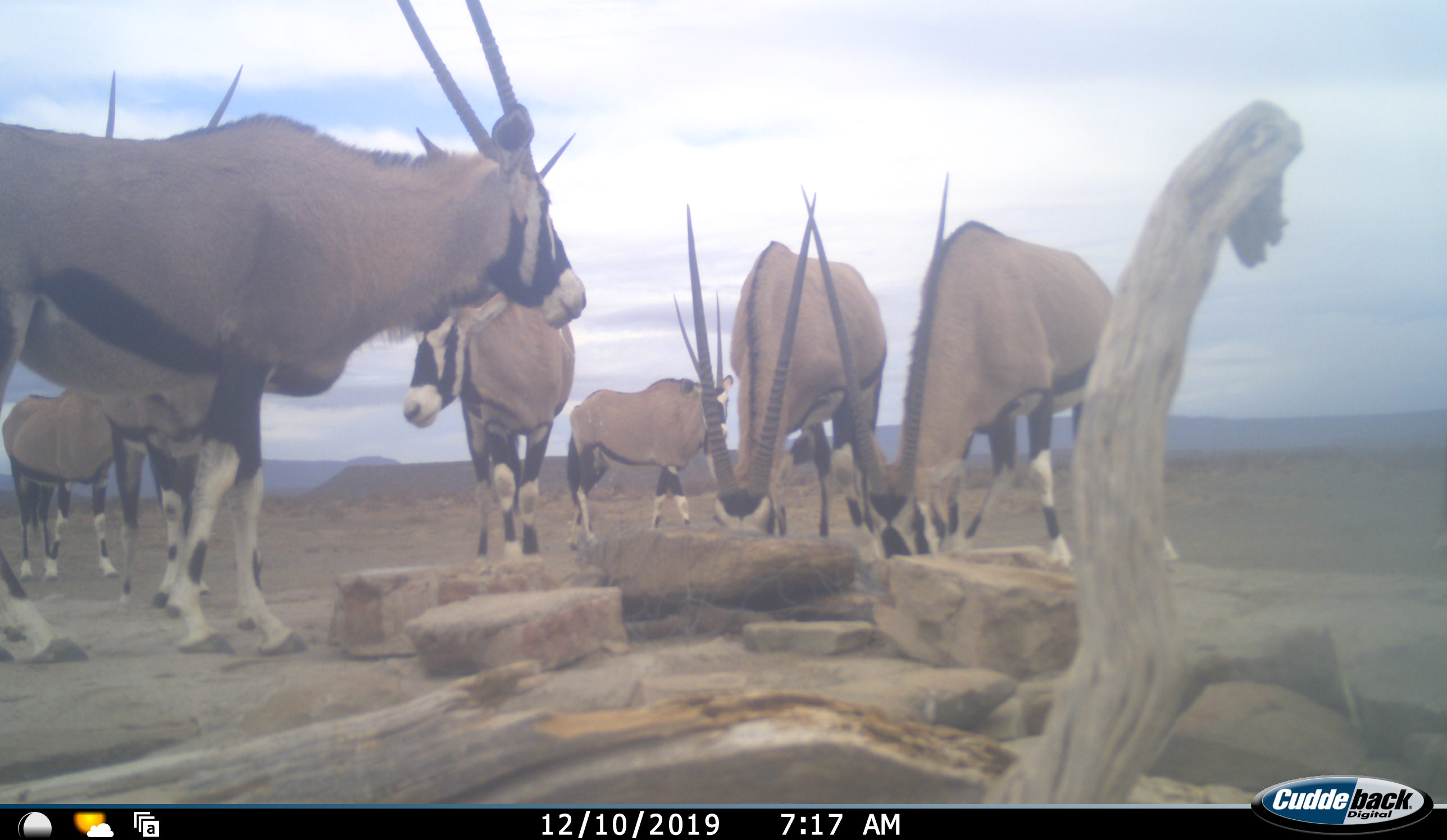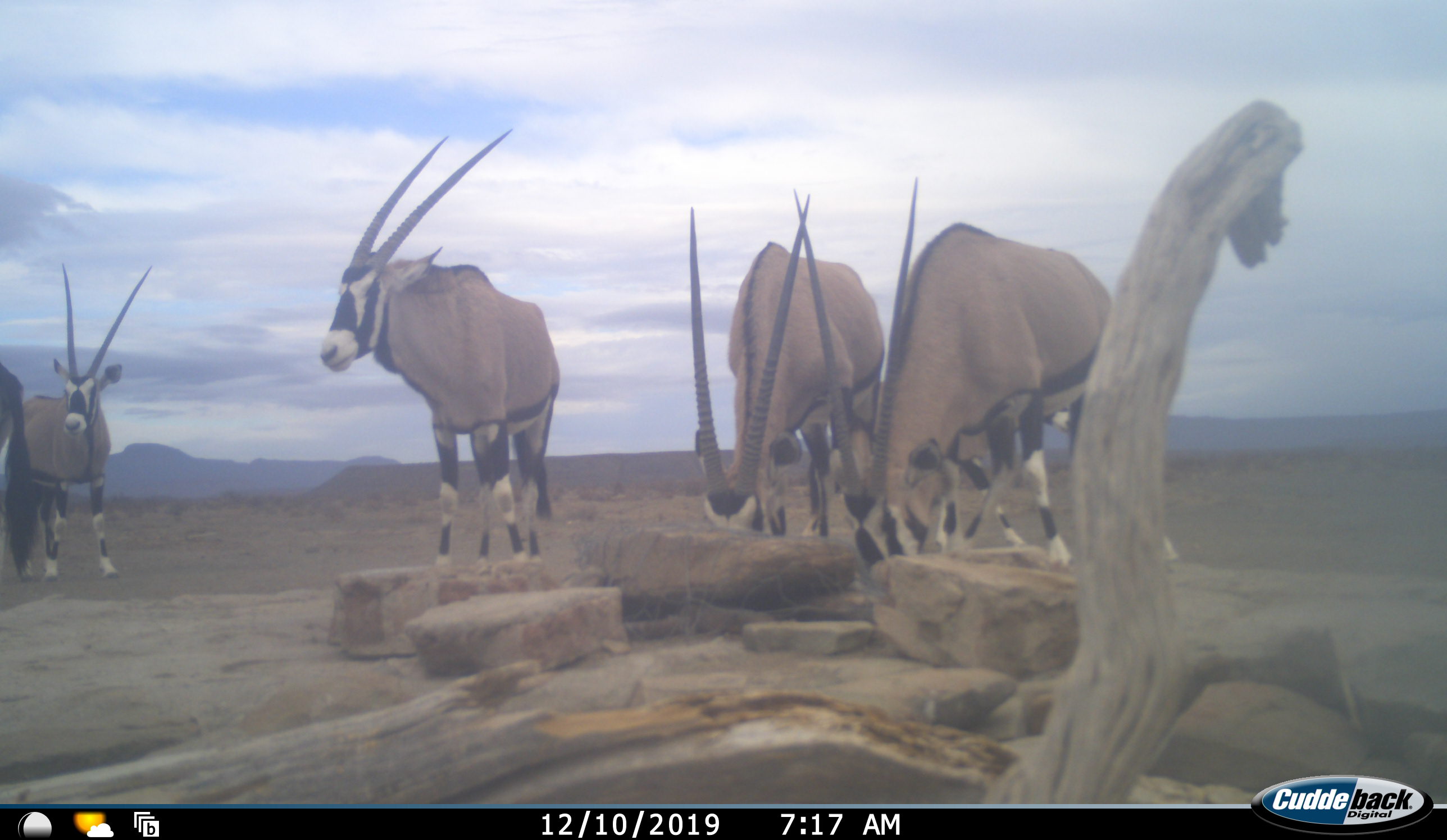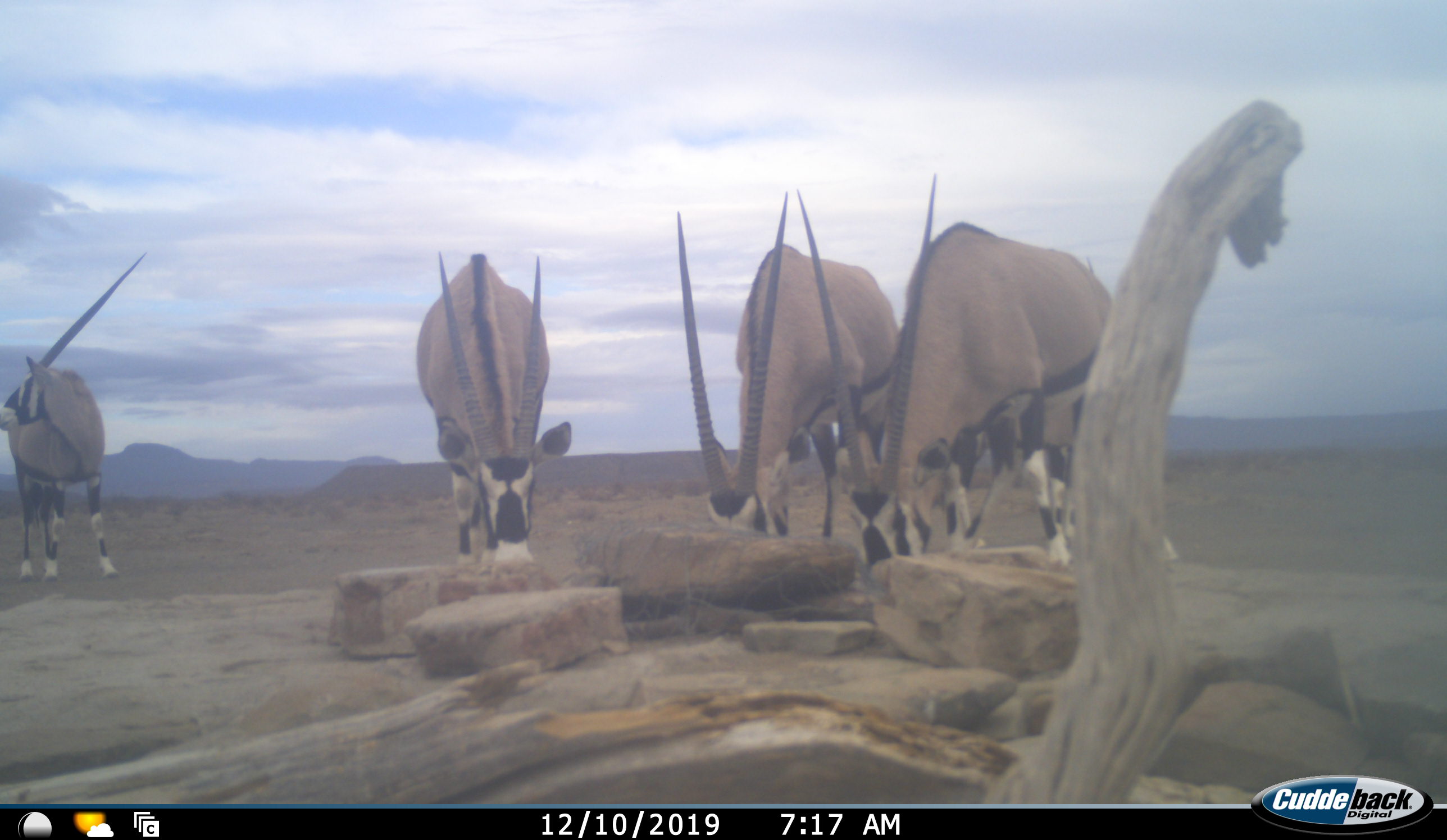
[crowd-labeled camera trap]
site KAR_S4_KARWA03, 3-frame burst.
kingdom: Animalia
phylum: Chordata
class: Mammalia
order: Artiodactyla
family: Bovidae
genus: Oryx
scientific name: Oryx gazella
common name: gemsbok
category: oryx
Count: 7.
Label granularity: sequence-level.